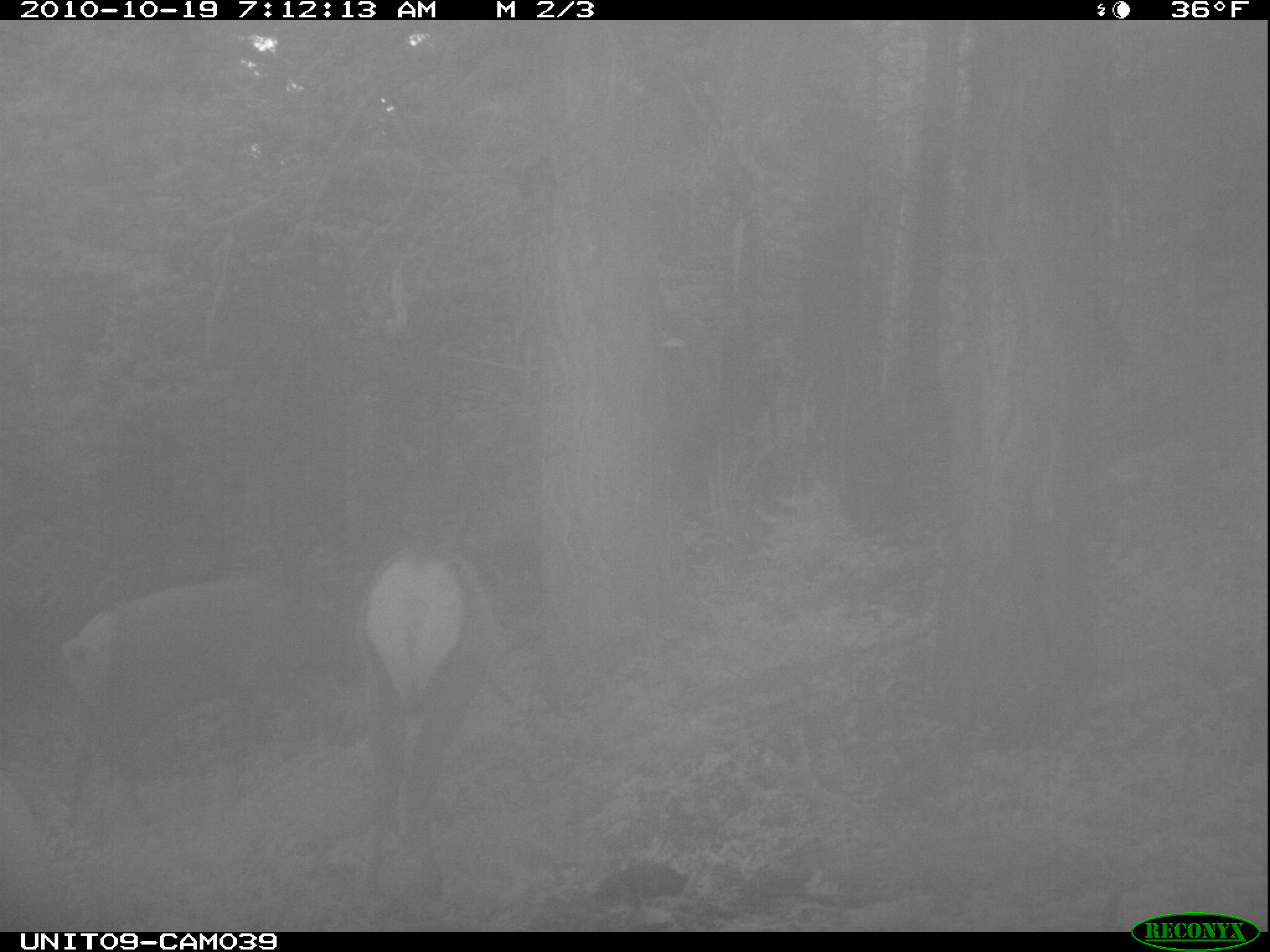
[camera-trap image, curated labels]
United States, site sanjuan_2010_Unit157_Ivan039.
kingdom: Animalia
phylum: Chordata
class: Mammalia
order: Artiodactyla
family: Cervidae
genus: Cervus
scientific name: Cervus elaphus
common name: red deer